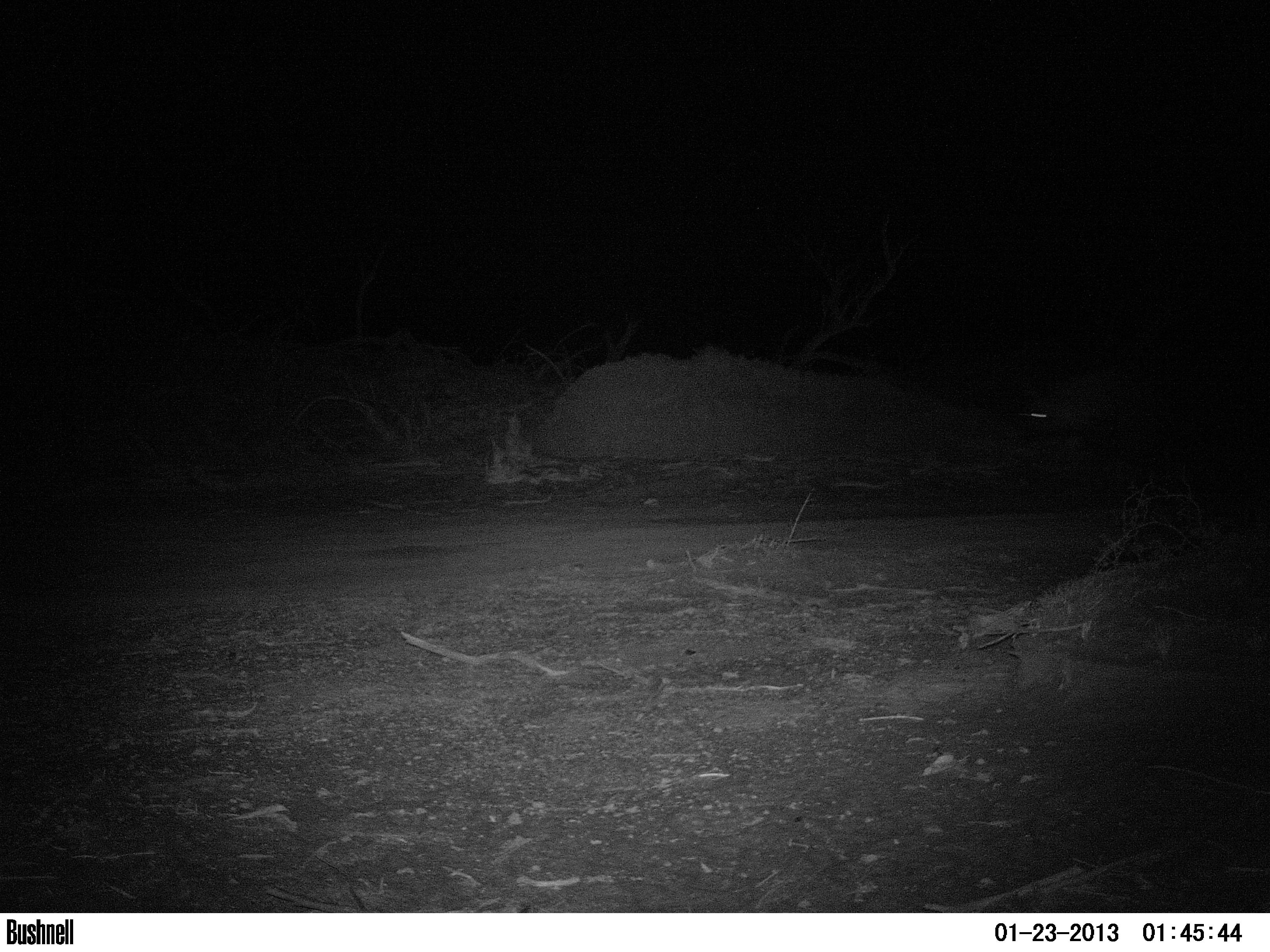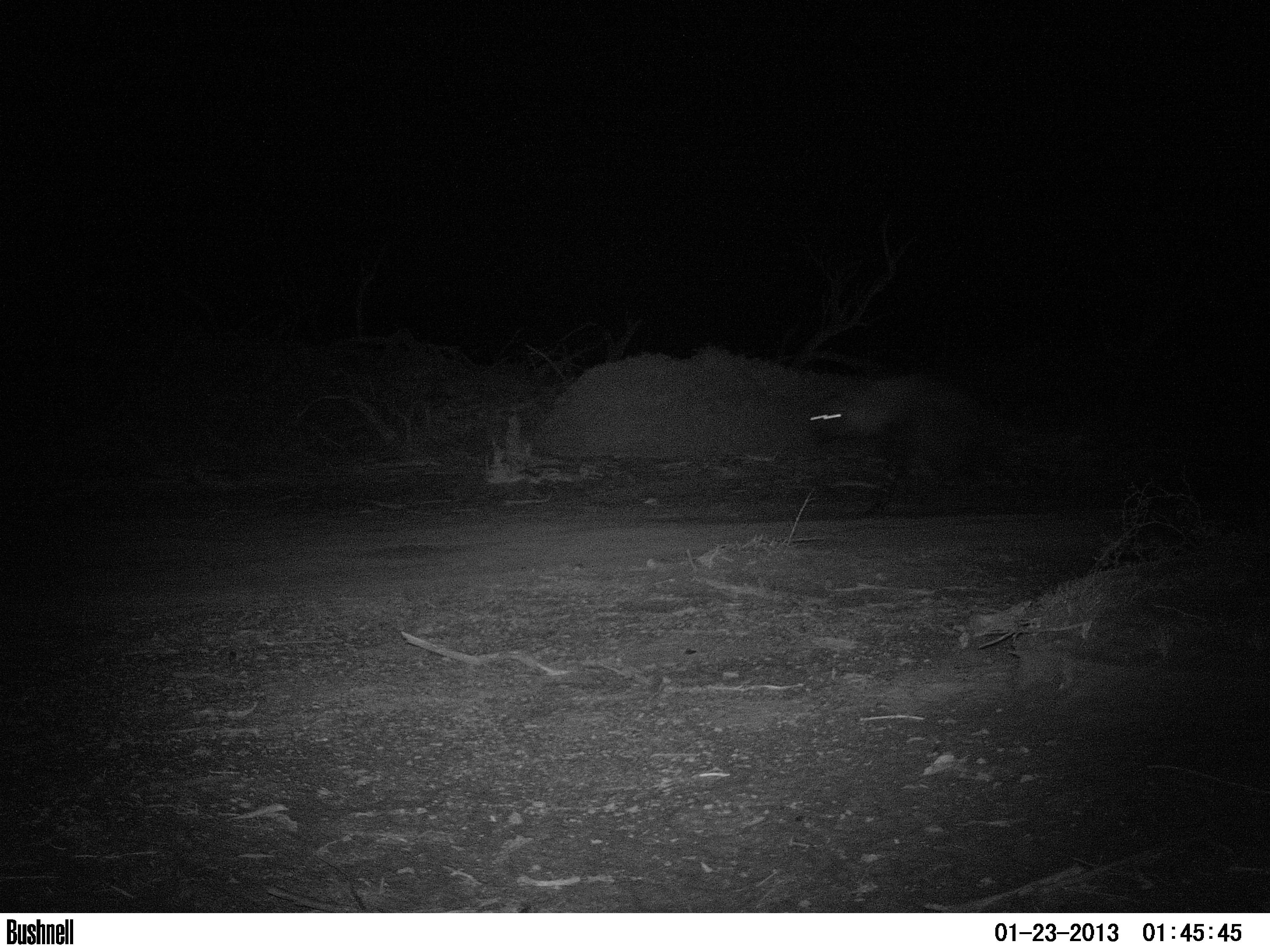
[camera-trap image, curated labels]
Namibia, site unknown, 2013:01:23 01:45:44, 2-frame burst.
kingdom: Animalia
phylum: Chordata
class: Mammalia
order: Carnivora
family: Hyaenidae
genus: Parahyaena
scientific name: Parahyaena brunnea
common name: brown hyena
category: hyaena brunnea